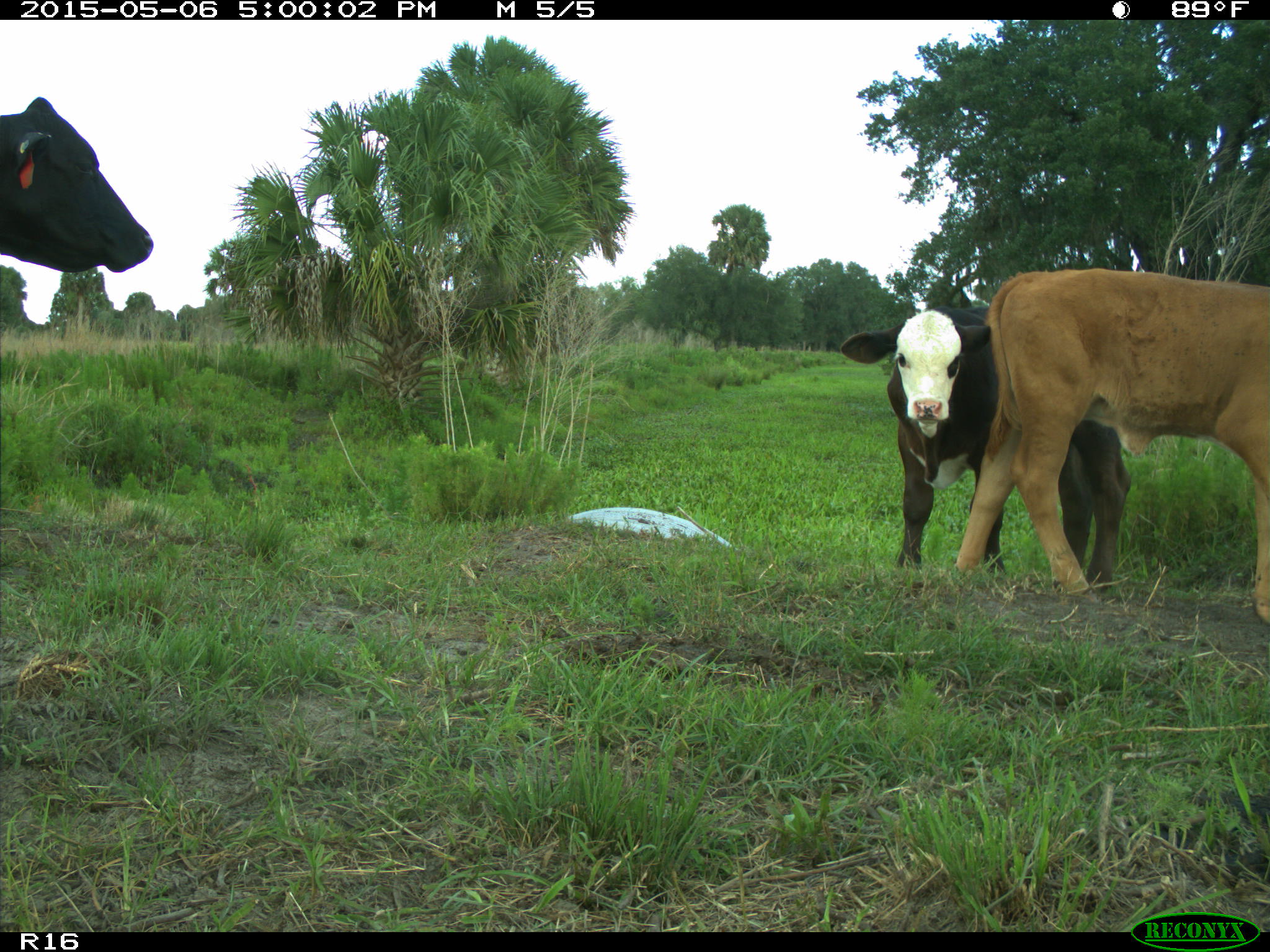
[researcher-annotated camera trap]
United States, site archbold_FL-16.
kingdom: Animalia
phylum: Chordata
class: Mammalia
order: Artiodactyla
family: Bovidae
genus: Bos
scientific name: Bos taurus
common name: domestic cow